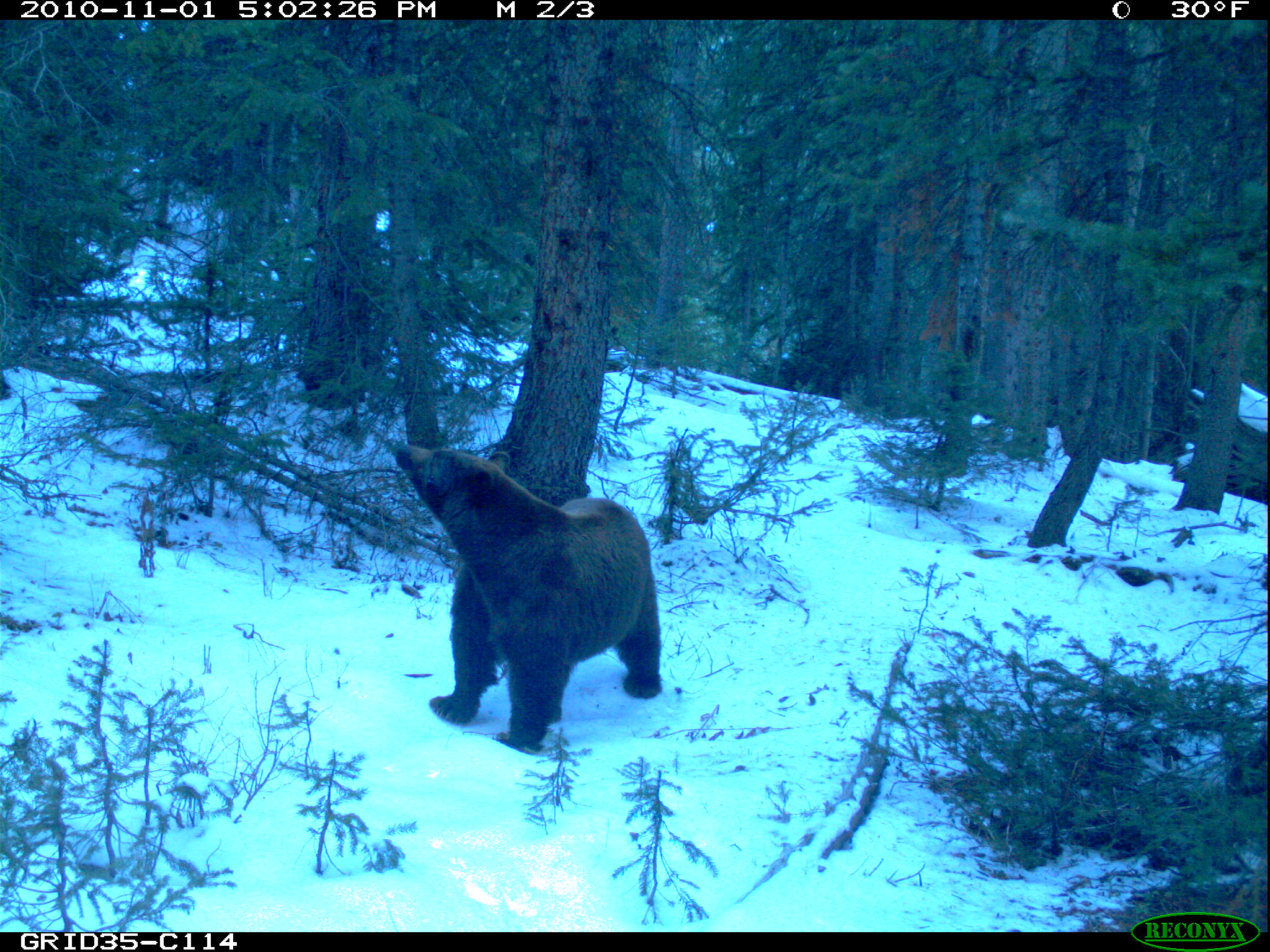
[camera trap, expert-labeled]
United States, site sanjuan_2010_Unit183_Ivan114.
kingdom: Animalia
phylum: Chordata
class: Mammalia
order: Carnivora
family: Ursidae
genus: Ursus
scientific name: Ursus americanus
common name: american black bear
Ursus americanus (american black bear).